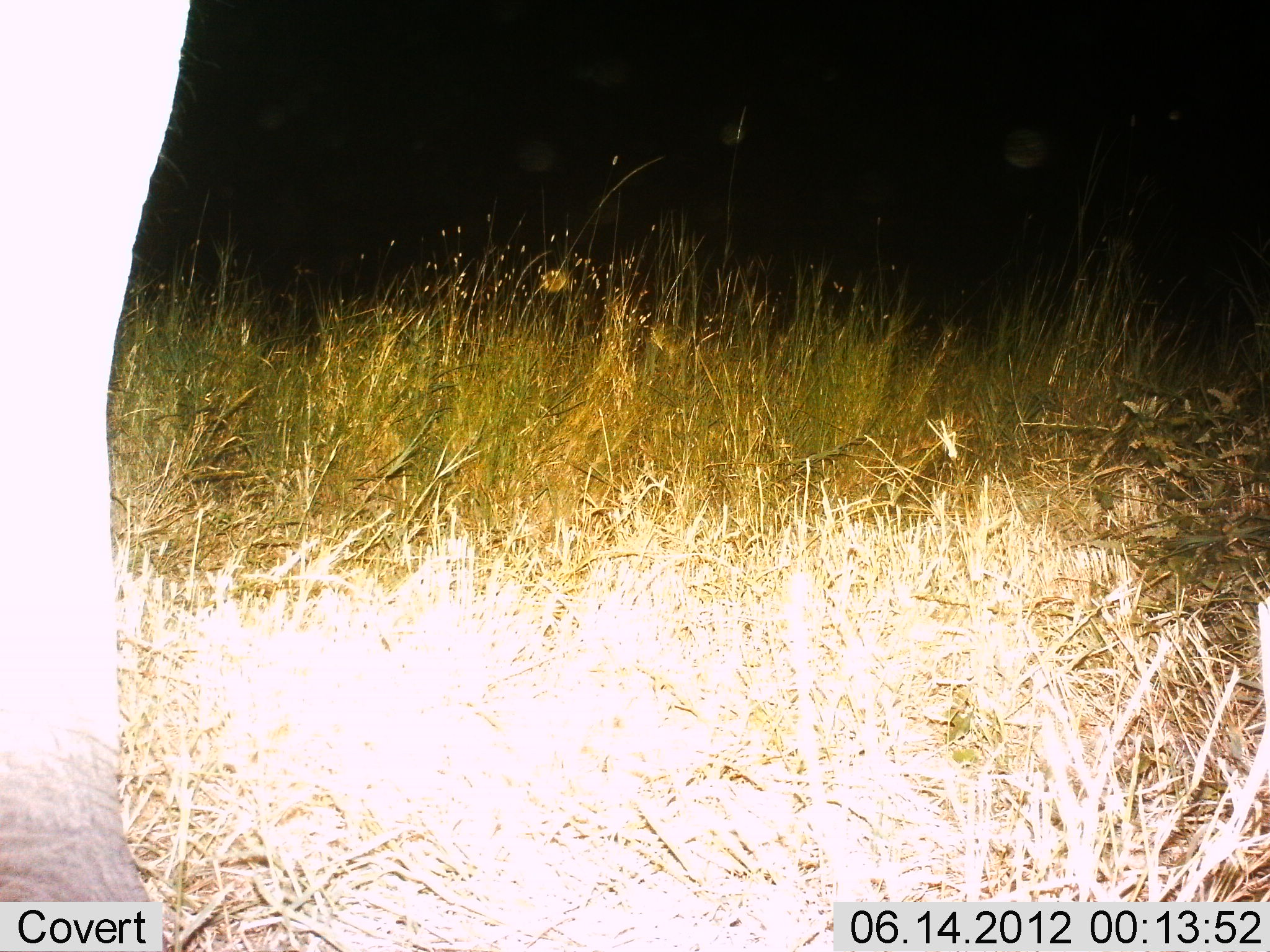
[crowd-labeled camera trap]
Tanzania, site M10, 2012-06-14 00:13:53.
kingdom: Animalia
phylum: Chordata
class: Mammalia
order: Proboscidea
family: Elephantidae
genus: Loxodonta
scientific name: Loxodonta africana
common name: african bush elephant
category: elephant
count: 1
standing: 100%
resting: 0%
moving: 0%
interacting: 0%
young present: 0%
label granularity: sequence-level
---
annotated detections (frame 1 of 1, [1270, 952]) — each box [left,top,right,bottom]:
animal: [1,0,190,951]